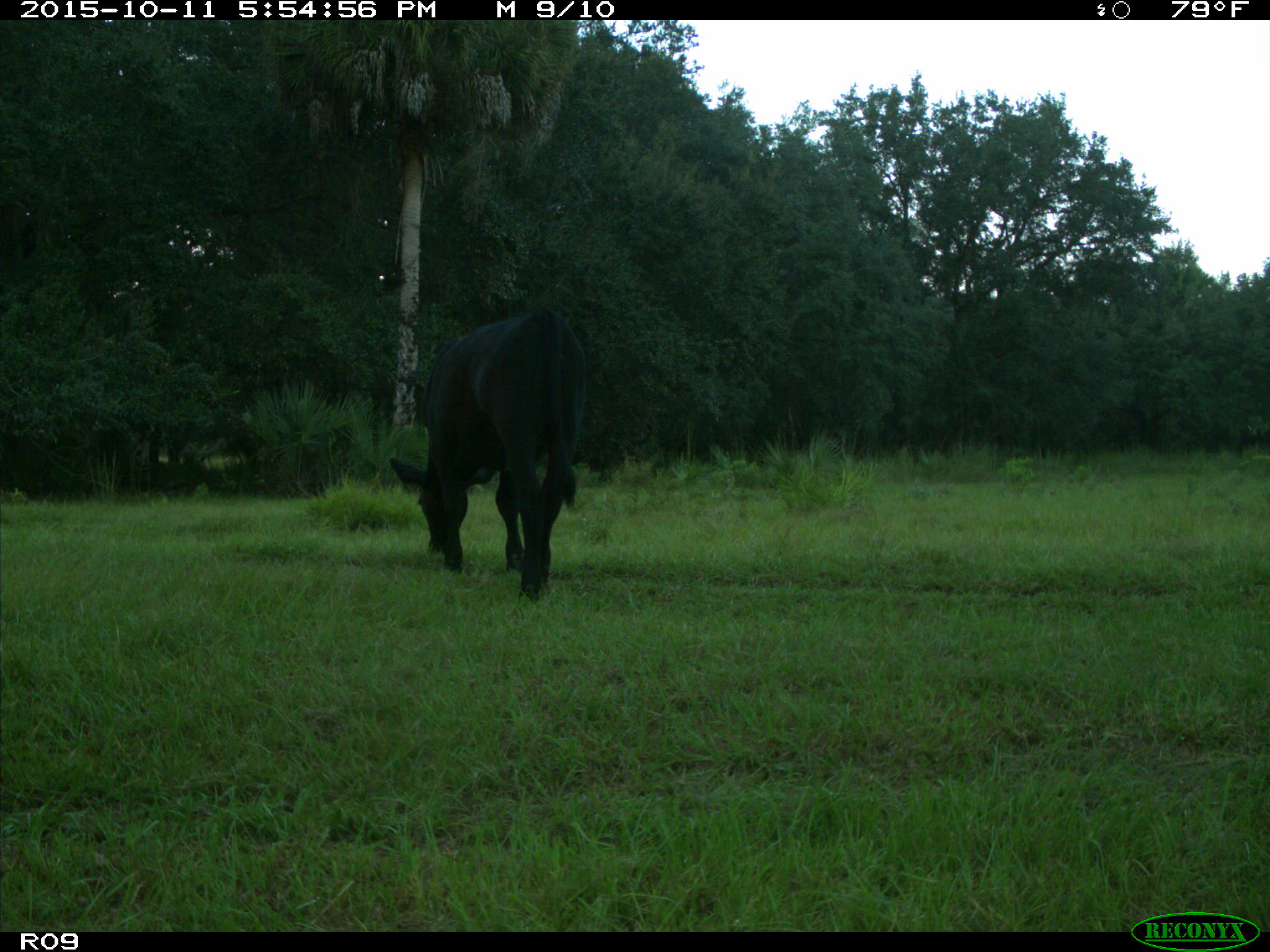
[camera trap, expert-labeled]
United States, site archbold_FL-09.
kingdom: Animalia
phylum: Chordata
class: Mammalia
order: Artiodactyla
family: Bovidae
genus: Bos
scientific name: Bos taurus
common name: domestic cow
Bos taurus (domestic cow).